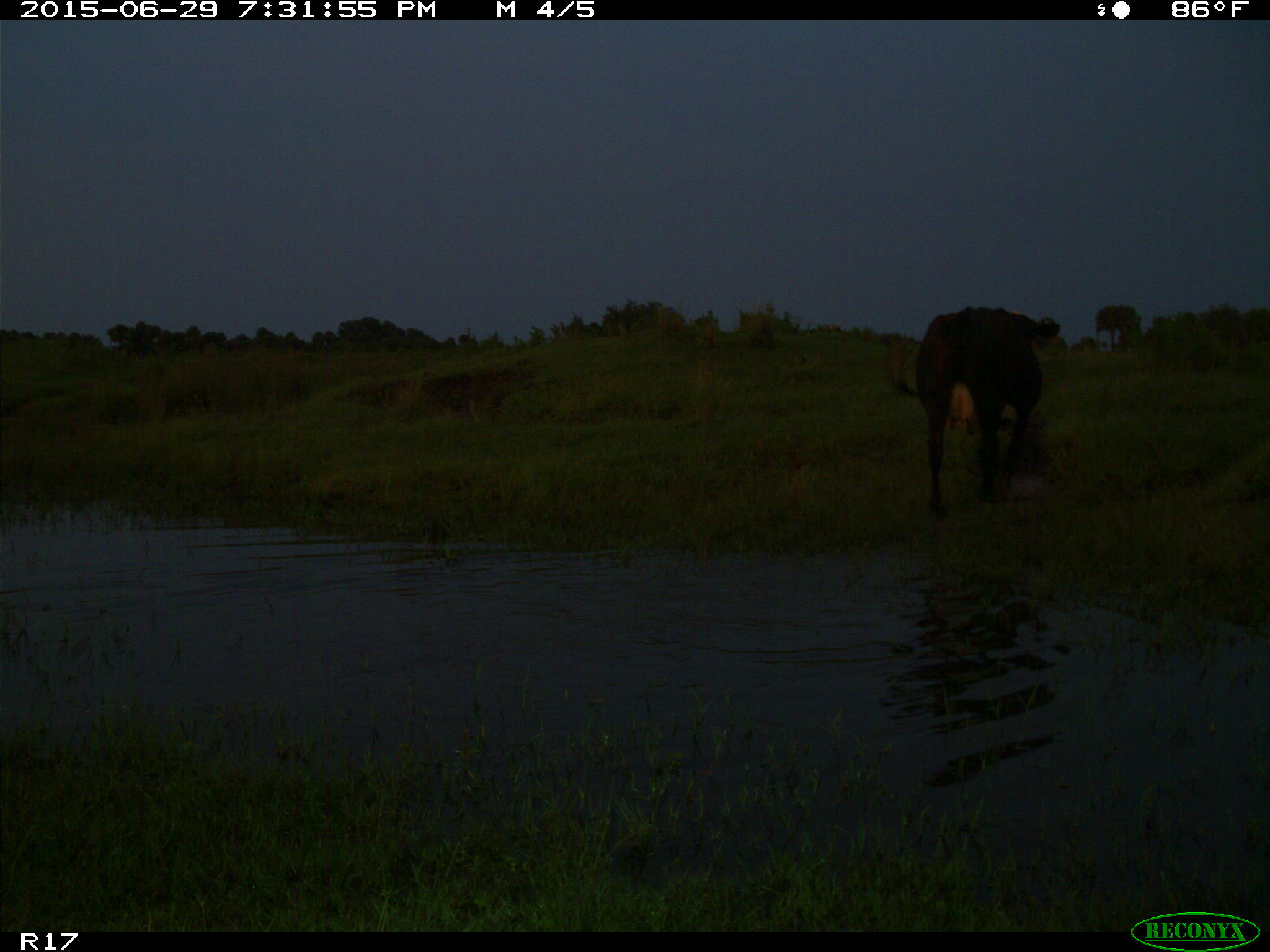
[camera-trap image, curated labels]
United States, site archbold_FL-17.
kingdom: Animalia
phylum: Chordata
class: Mammalia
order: Artiodactyla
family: Bovidae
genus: Bos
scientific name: Bos taurus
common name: domestic cow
Bos taurus (domestic cow).